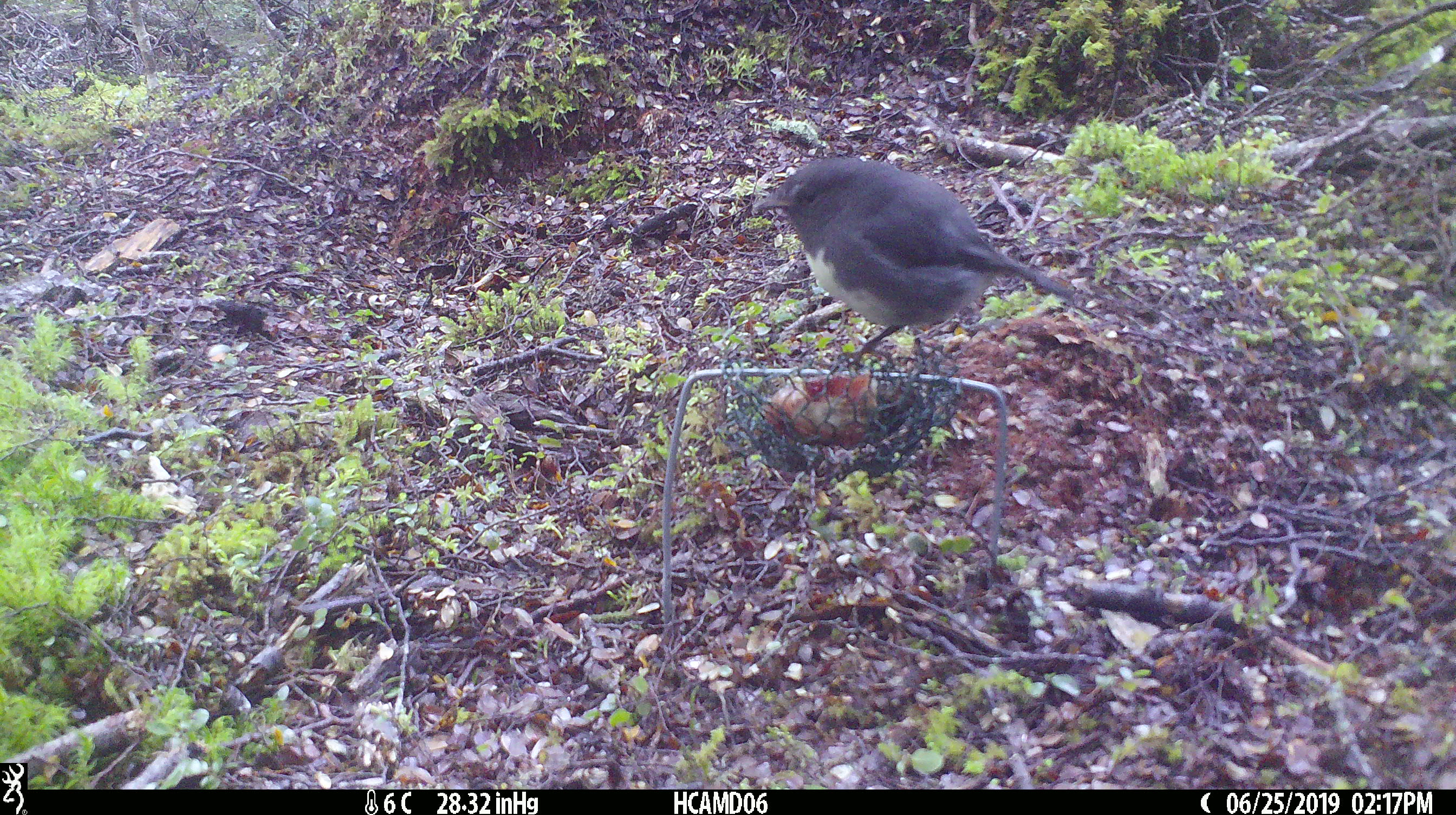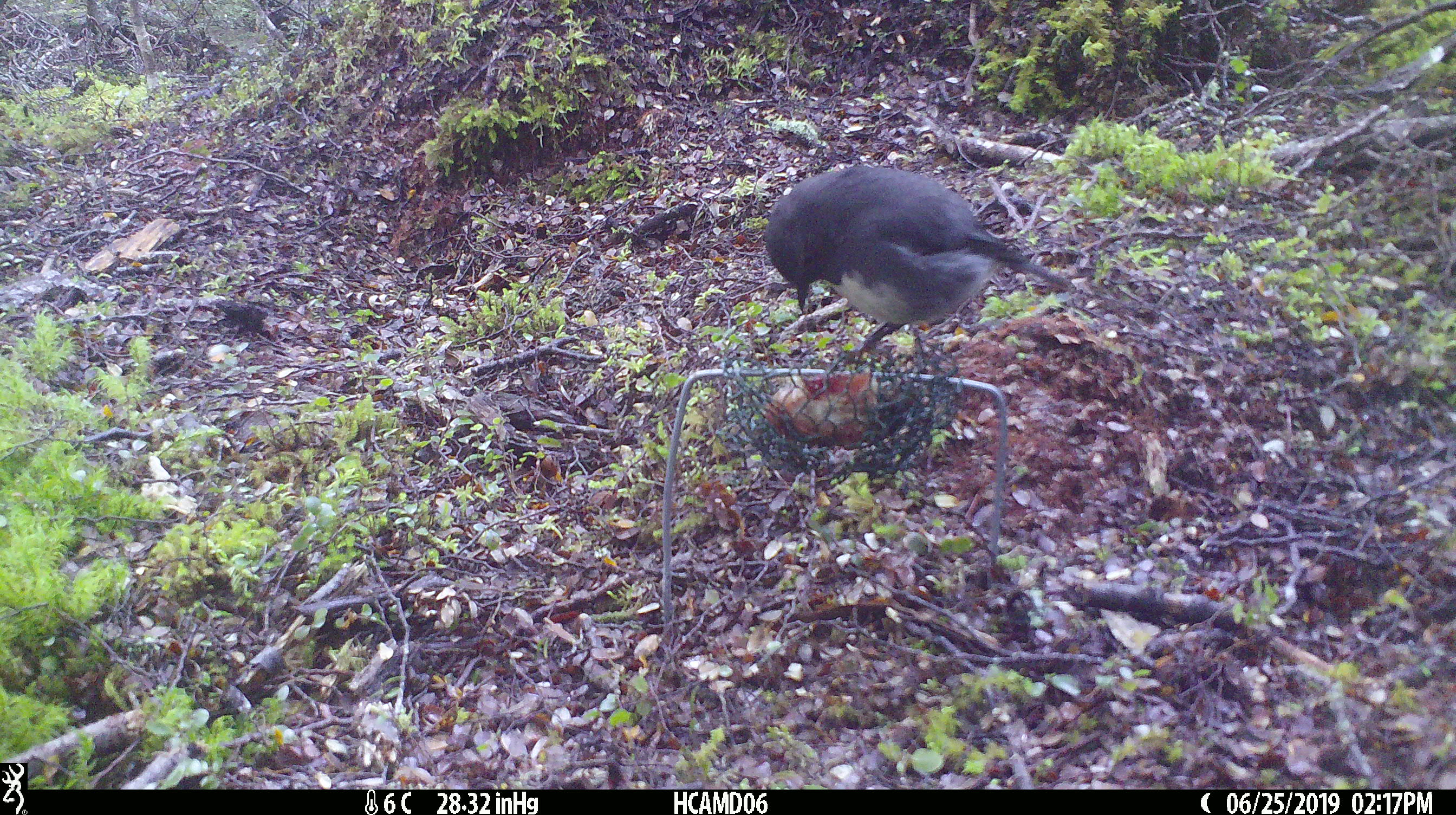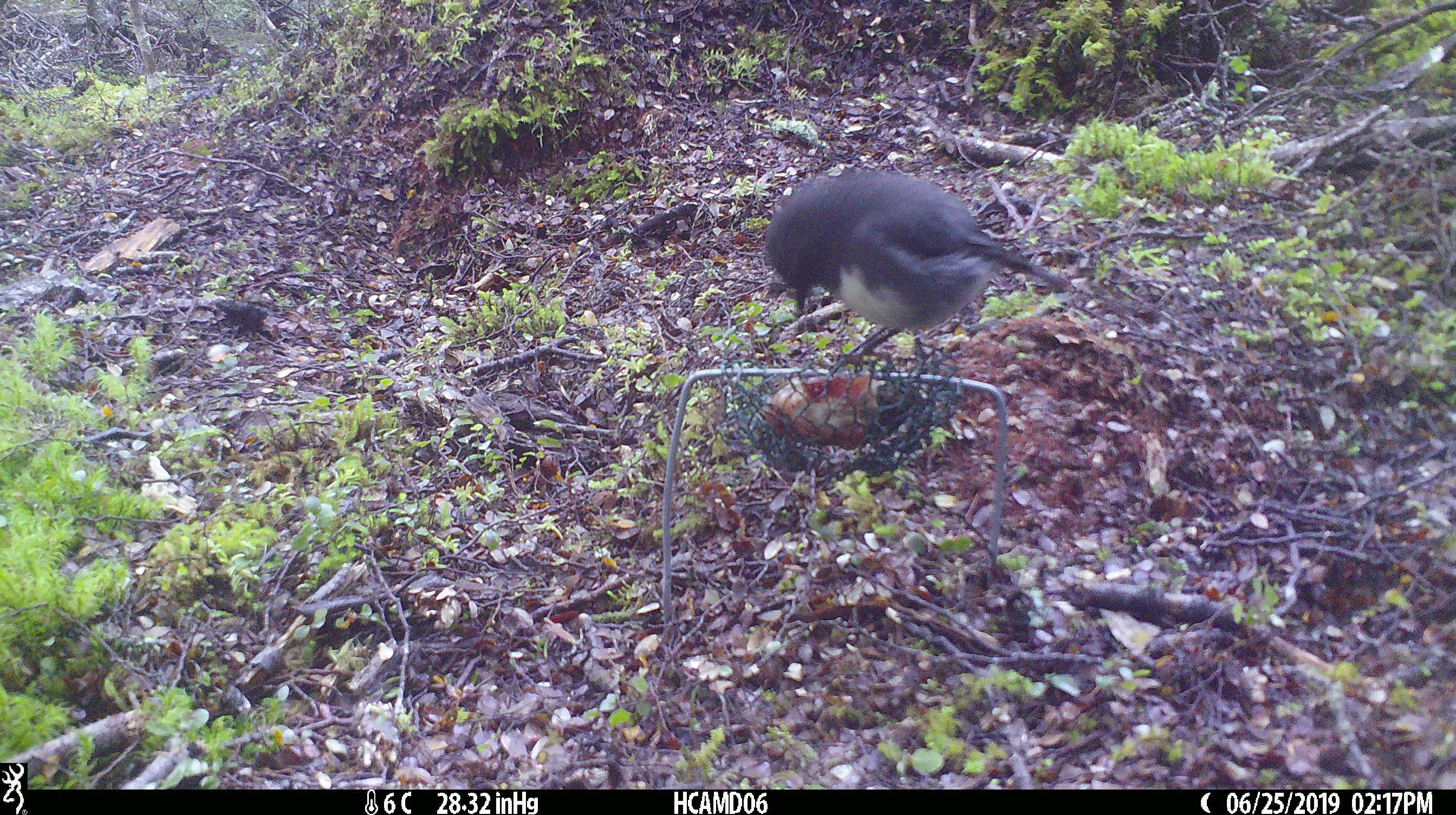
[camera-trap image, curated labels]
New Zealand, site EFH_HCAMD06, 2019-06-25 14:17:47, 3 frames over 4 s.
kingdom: Animalia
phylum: Chordata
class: Aves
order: Passeriformes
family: Petroicidae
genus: Petroica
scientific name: Petroica australis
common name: new zealand robin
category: robin